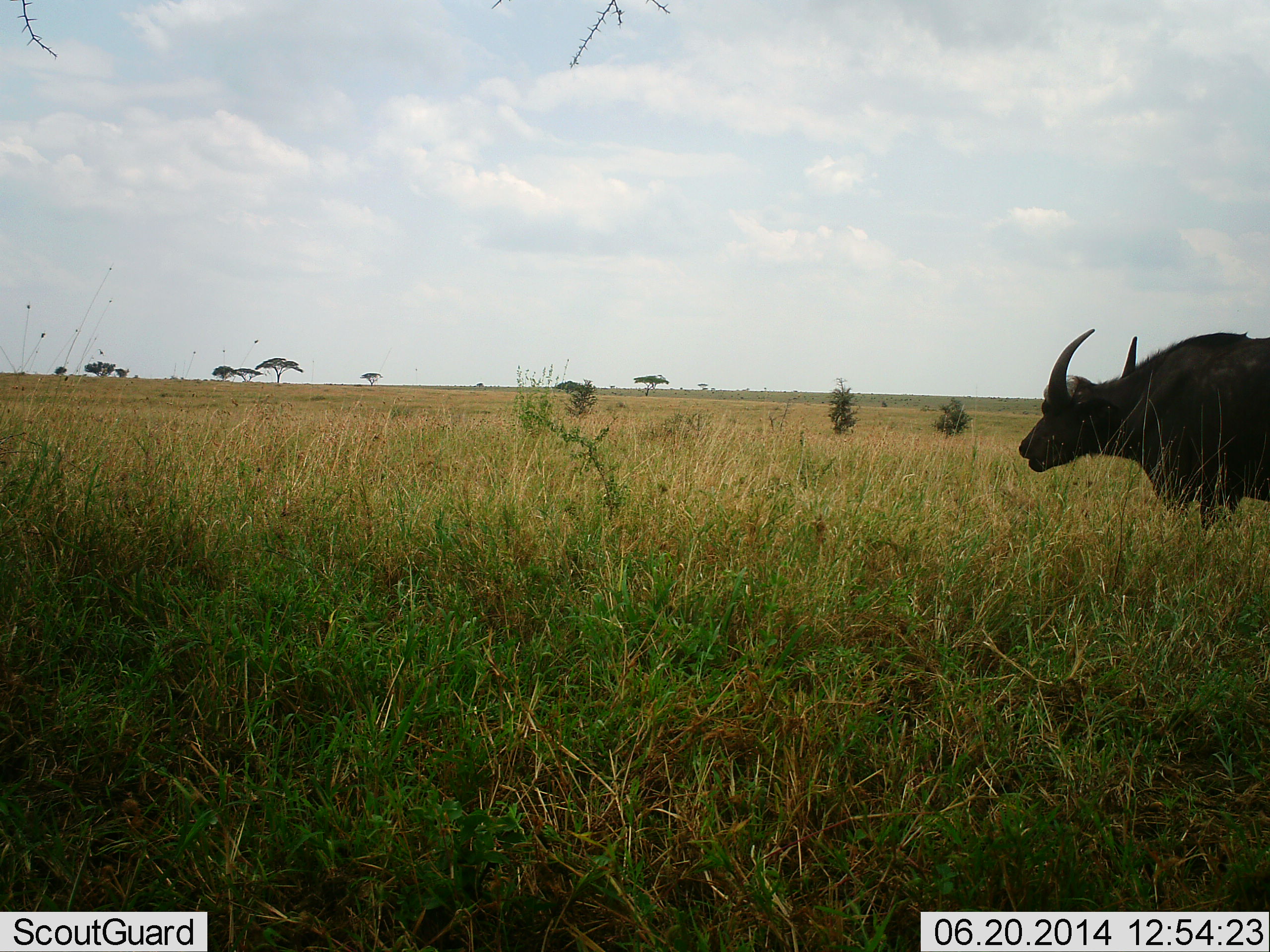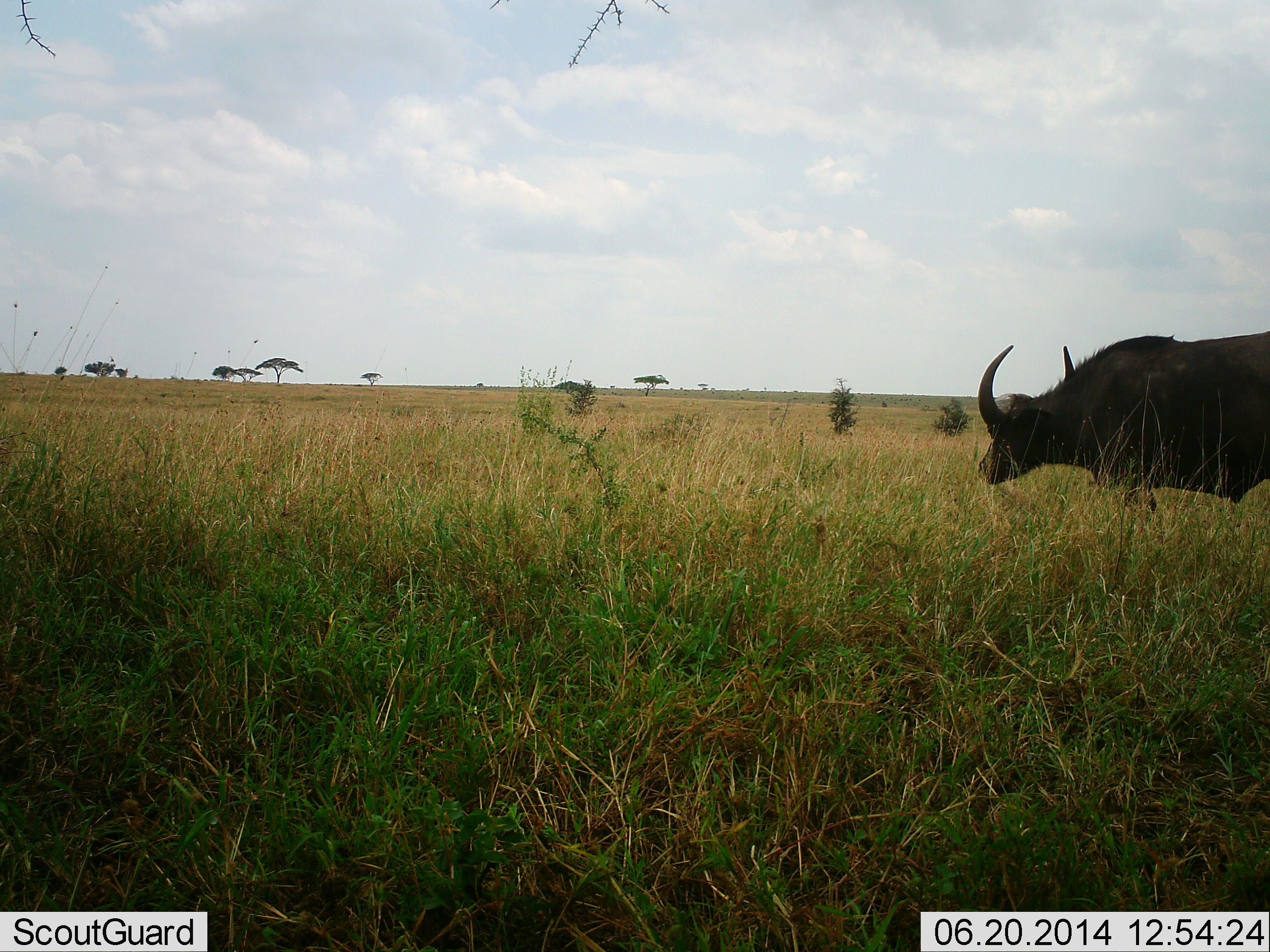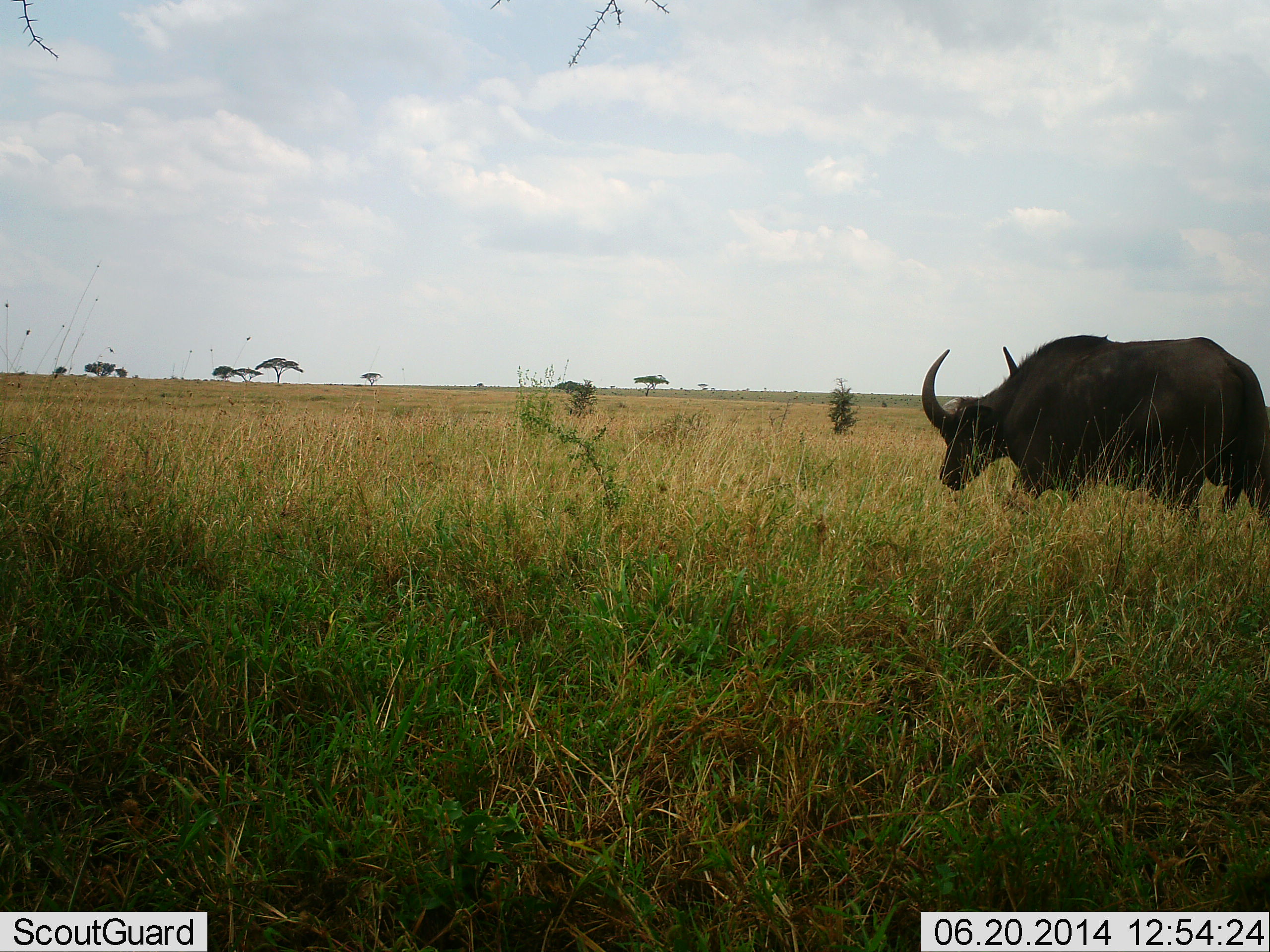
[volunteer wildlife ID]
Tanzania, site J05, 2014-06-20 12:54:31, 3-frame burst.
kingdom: Animalia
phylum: Chordata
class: Mammalia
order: Artiodactyla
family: Bovidae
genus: Syncerus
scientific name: Syncerus caffer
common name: cape buffalo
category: buffalo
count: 1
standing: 10%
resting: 0%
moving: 90%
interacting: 0%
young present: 0%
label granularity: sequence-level